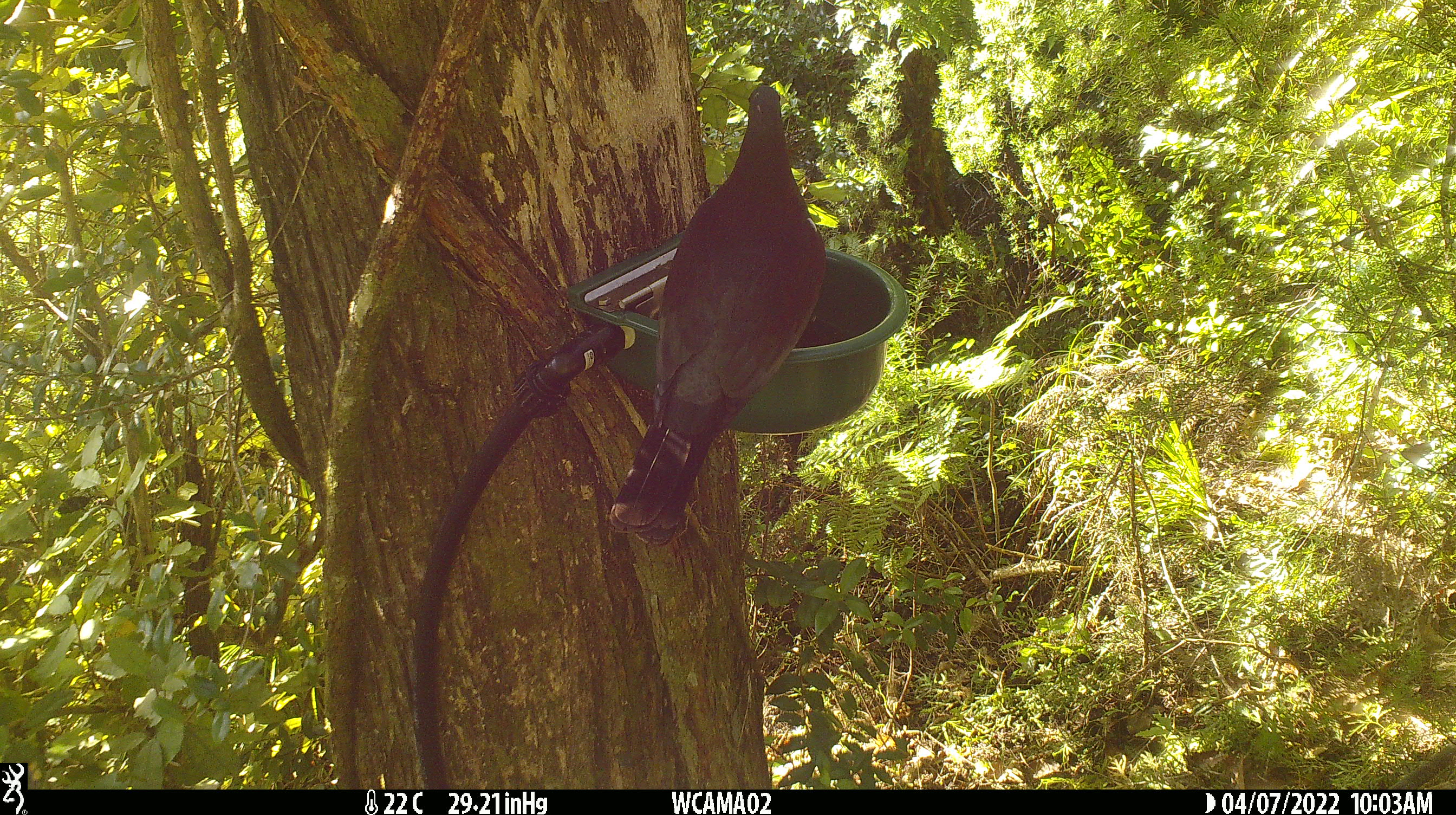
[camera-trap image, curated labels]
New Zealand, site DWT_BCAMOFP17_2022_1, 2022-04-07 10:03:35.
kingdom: Animalia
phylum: Chordata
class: Aves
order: Columbiformes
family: Columbidae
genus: Hemiphaga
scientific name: Hemiphaga novaeseelandiae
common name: new zealand pigeon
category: kereru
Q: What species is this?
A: Kereru (new zealand pigeon) (Hemiphaga novaeseelandiae).